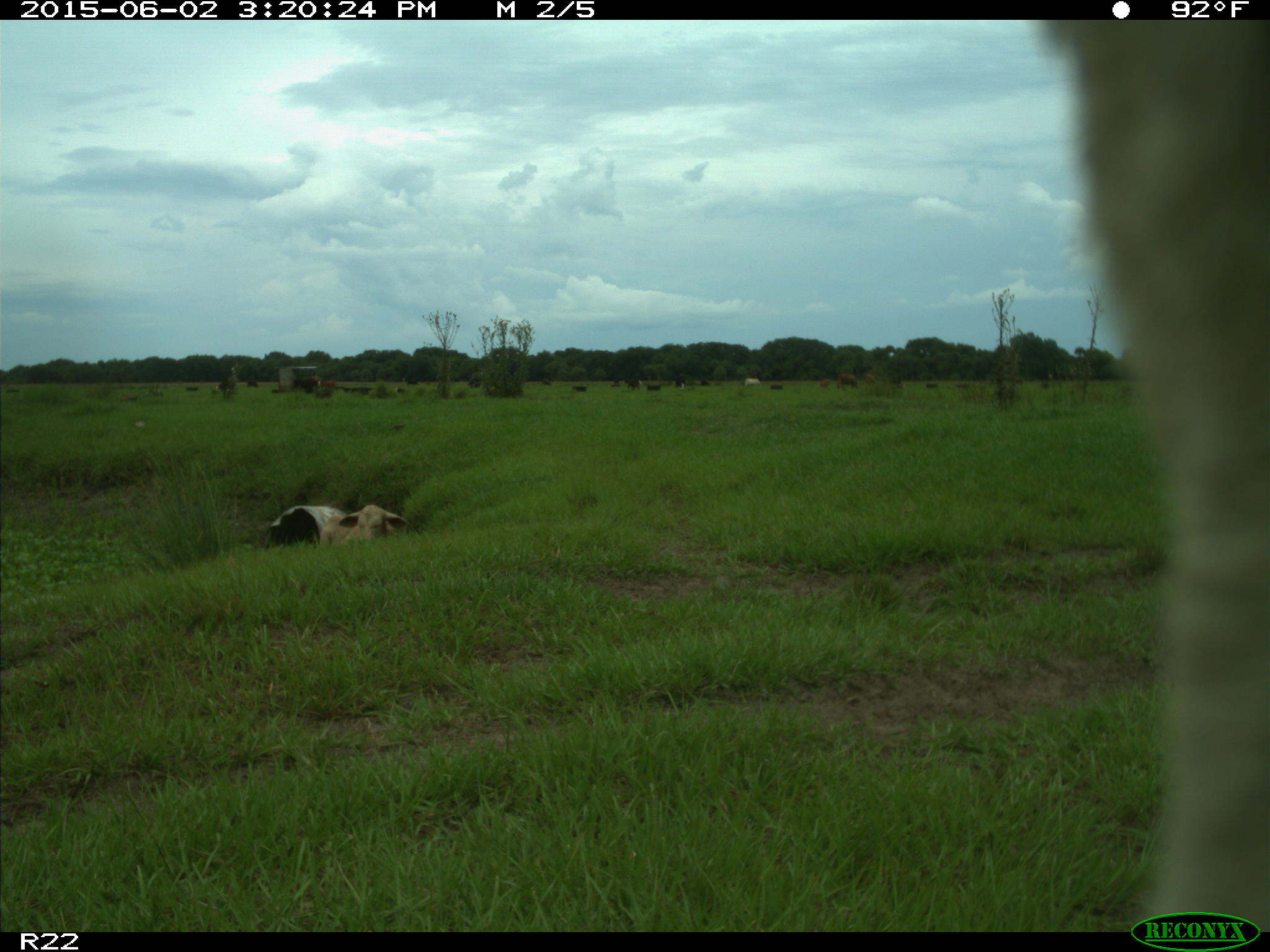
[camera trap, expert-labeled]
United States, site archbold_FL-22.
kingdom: Animalia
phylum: Chordata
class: Mammalia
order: Artiodactyla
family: Bovidae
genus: Bos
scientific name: Bos taurus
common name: domestic cow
Bos taurus (domestic cow).